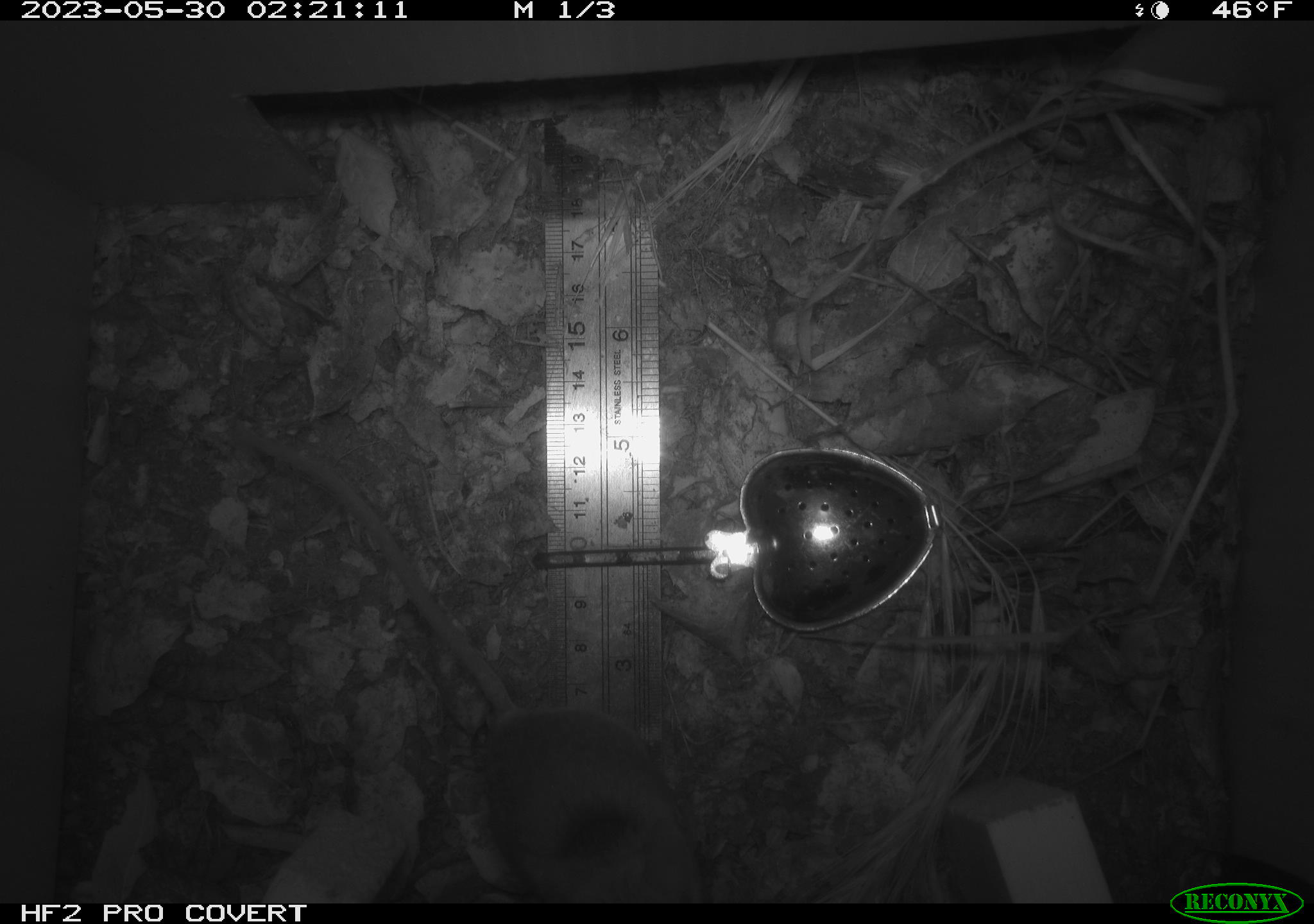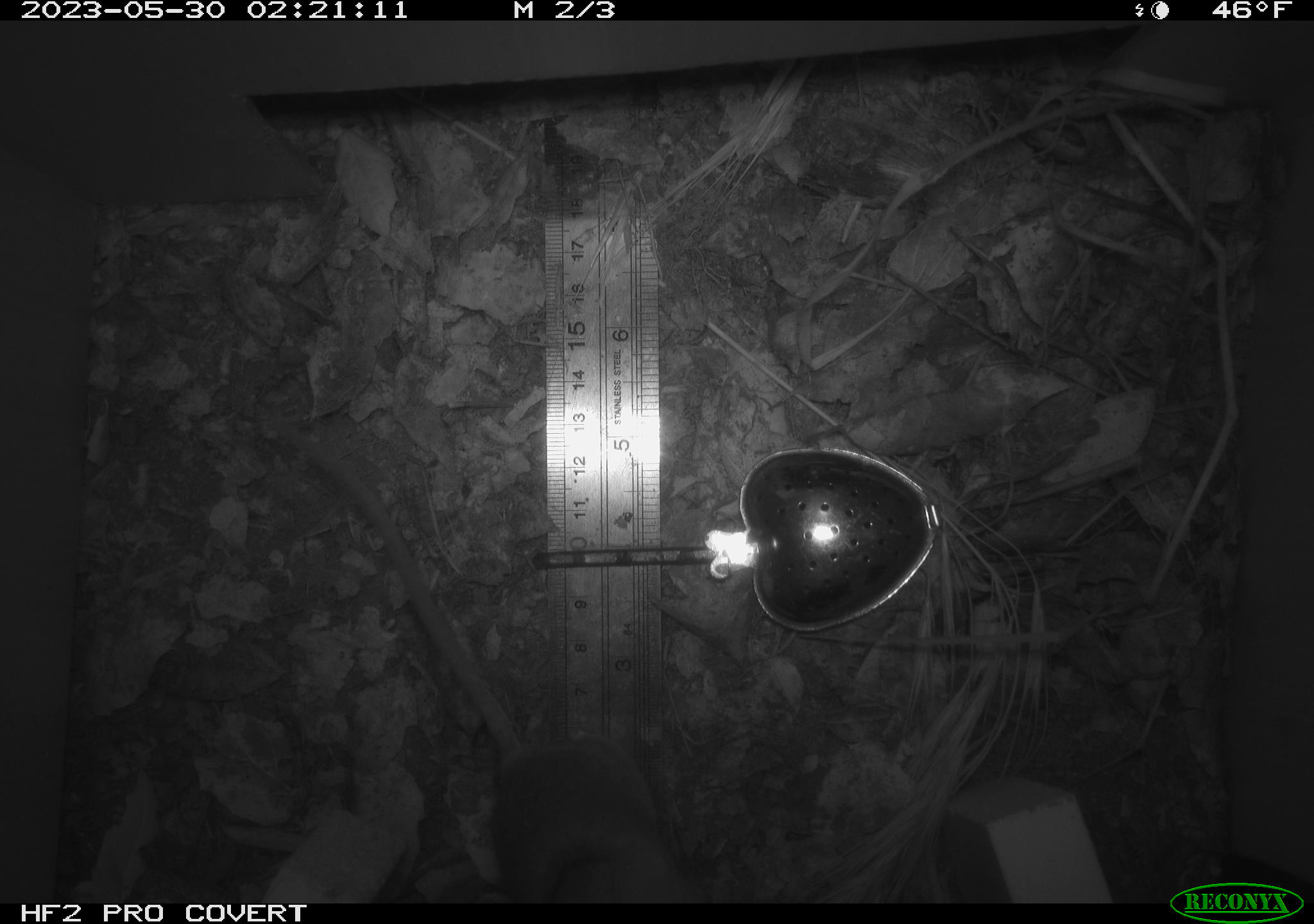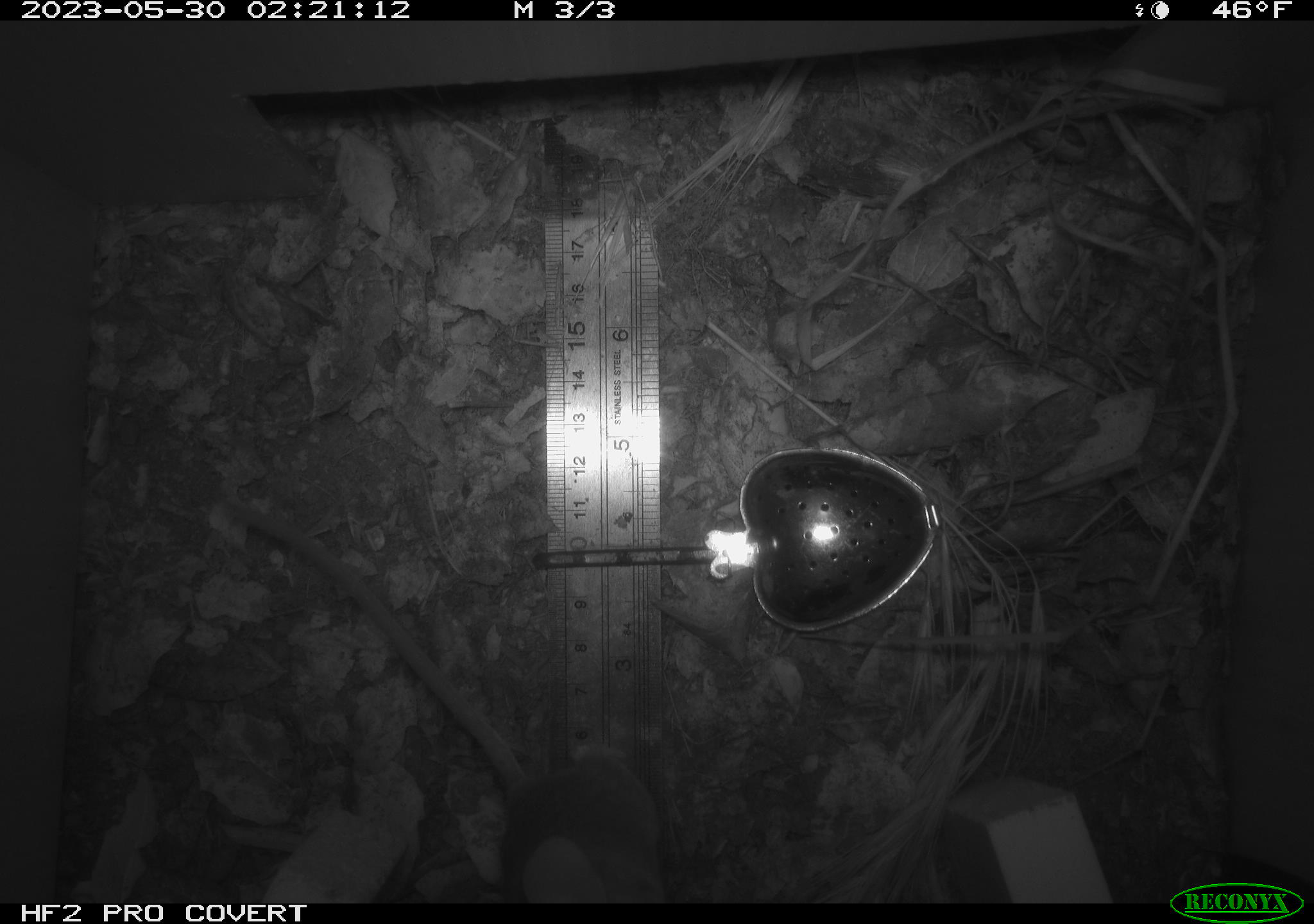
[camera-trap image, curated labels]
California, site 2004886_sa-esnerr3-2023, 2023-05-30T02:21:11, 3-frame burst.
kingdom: Animalia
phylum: Chordata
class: Mammalia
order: Rodentia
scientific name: Rodentia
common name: mouse species